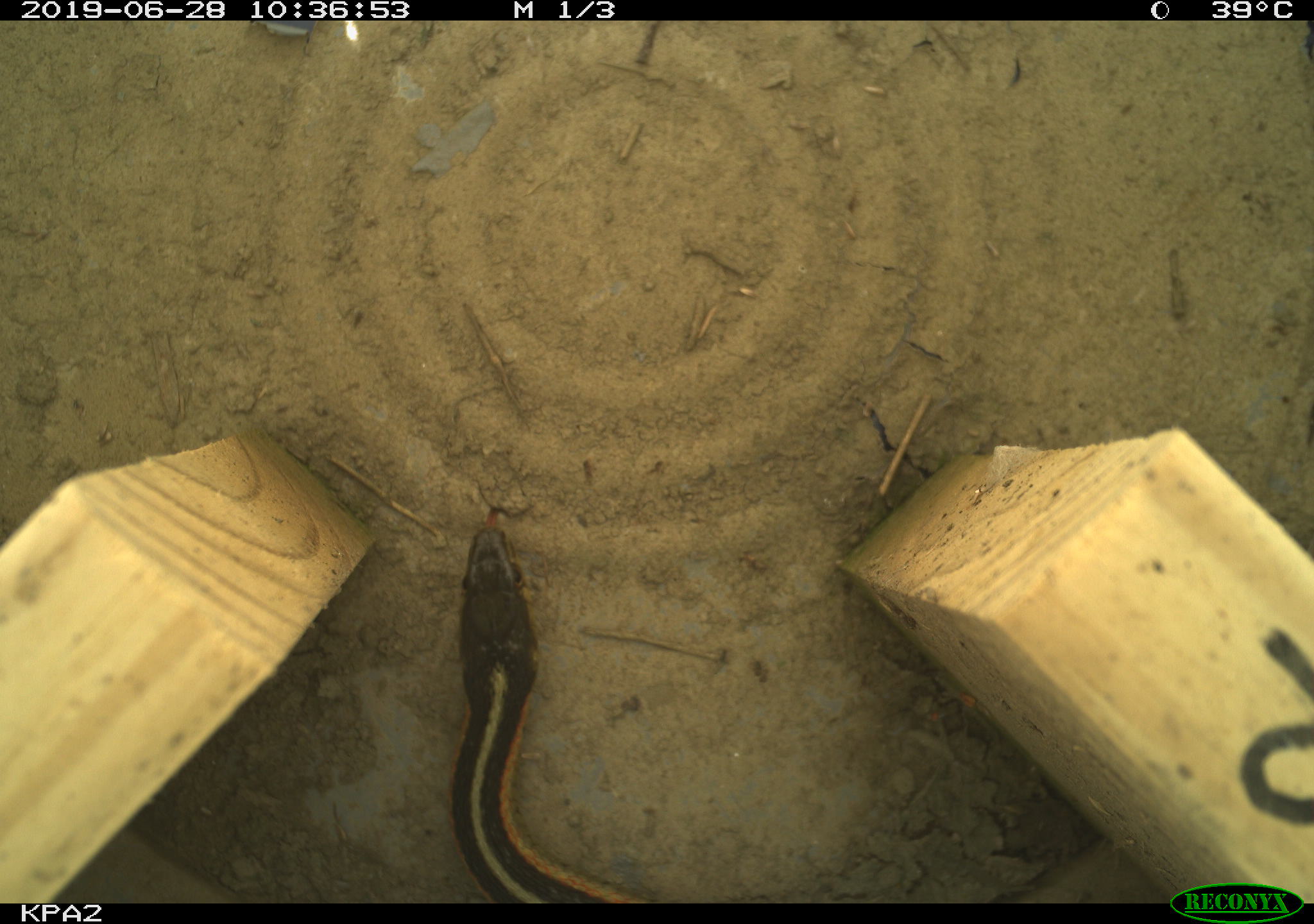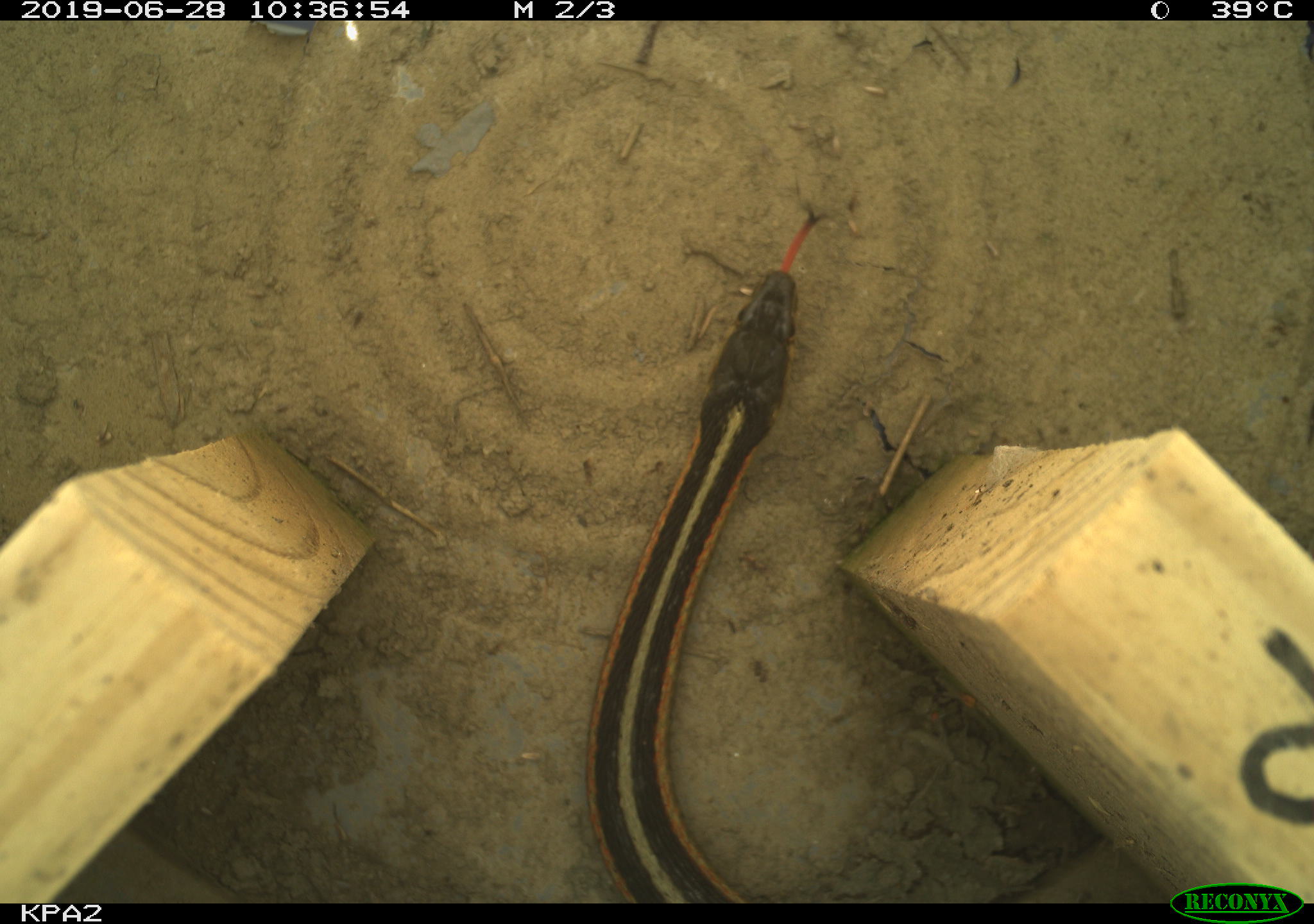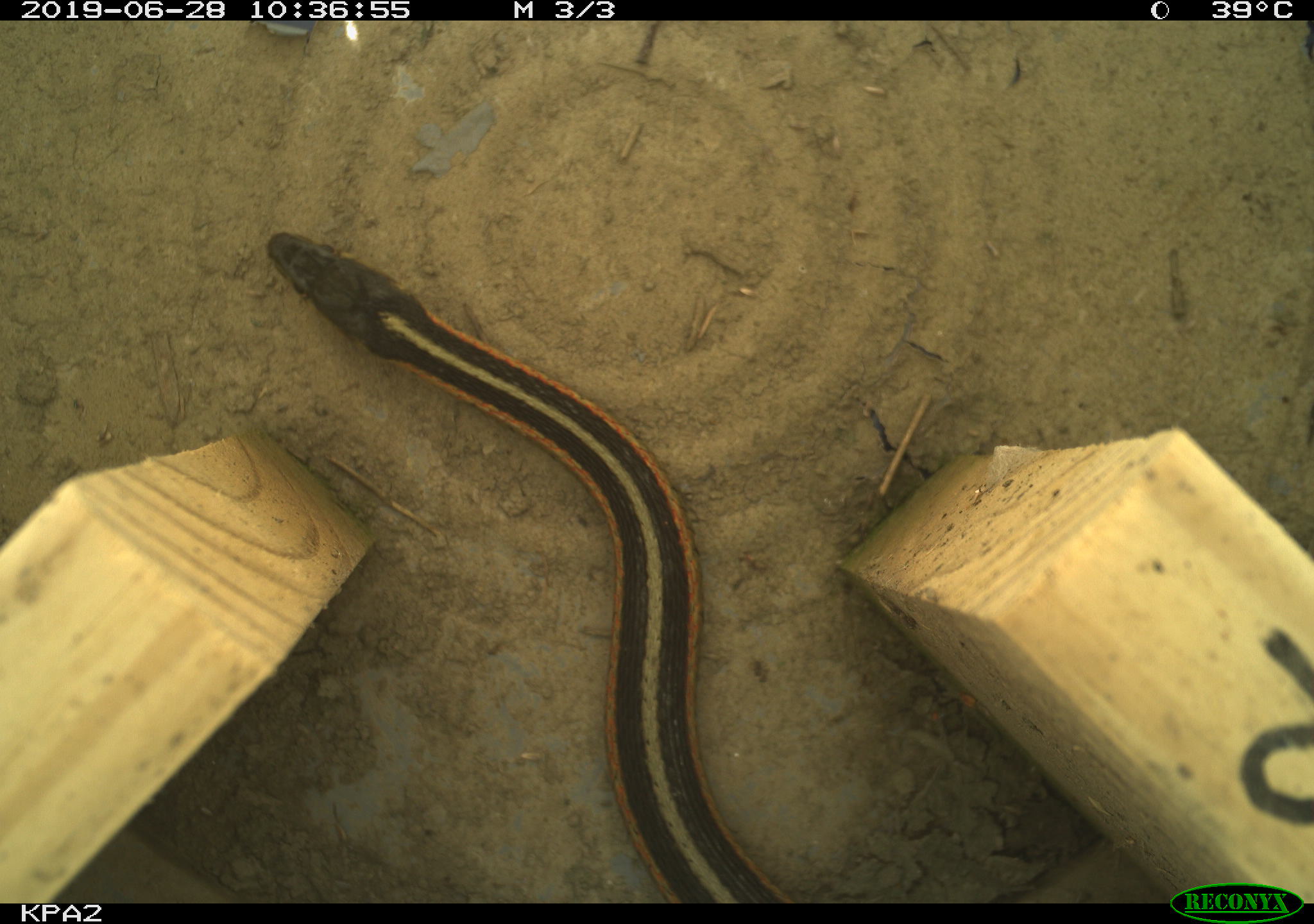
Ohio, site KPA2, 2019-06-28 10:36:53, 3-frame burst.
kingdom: Animalia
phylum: Chordata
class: Reptilia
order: Squamata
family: Colubridae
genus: Thamnophis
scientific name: Thamnophis sirtalis sirtalis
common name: eastern gartersnake